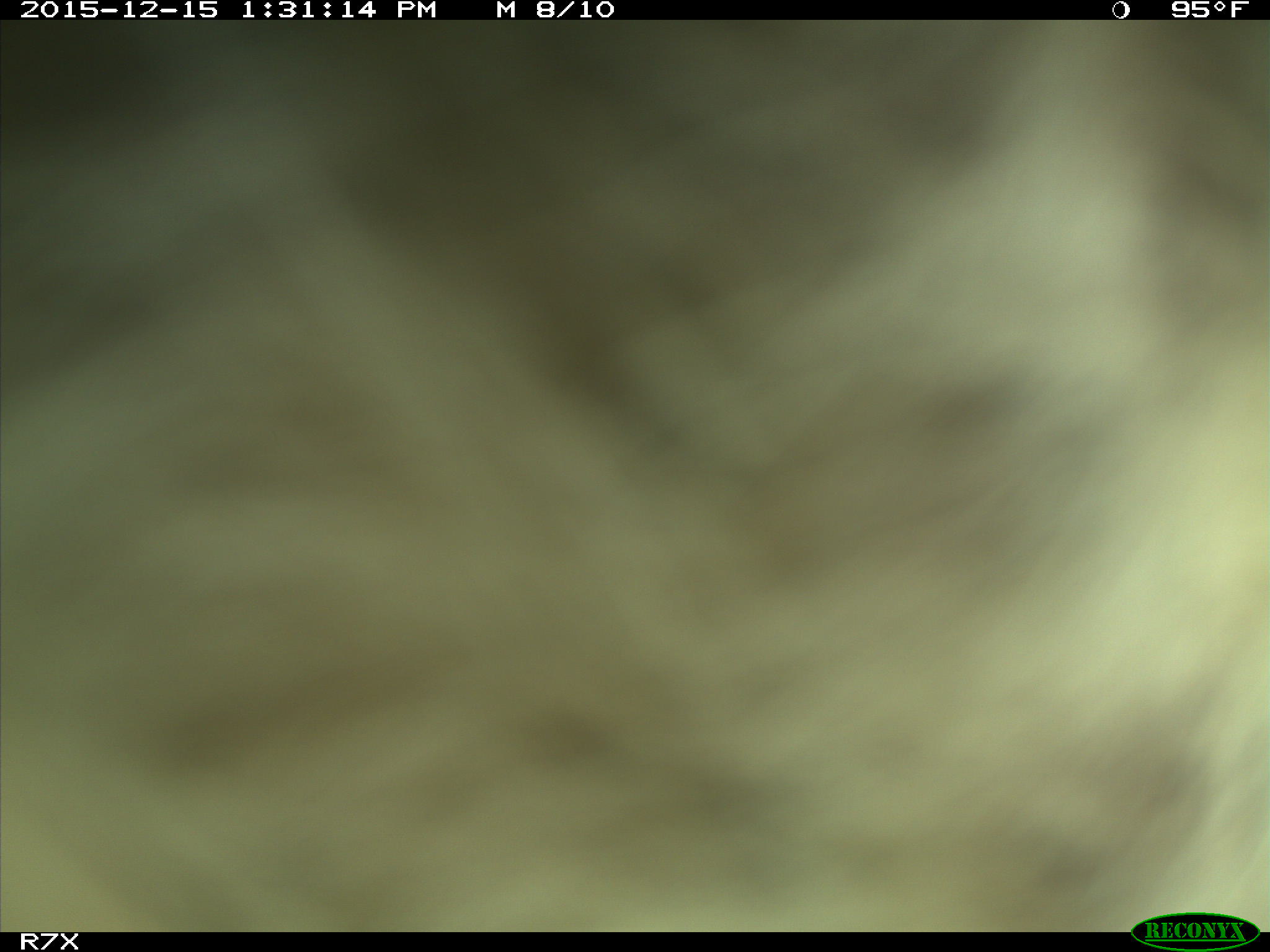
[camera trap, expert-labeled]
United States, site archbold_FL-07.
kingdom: Animalia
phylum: Chordata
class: Mammalia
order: Artiodactyla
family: Bovidae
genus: Bos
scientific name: Bos taurus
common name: domestic cow